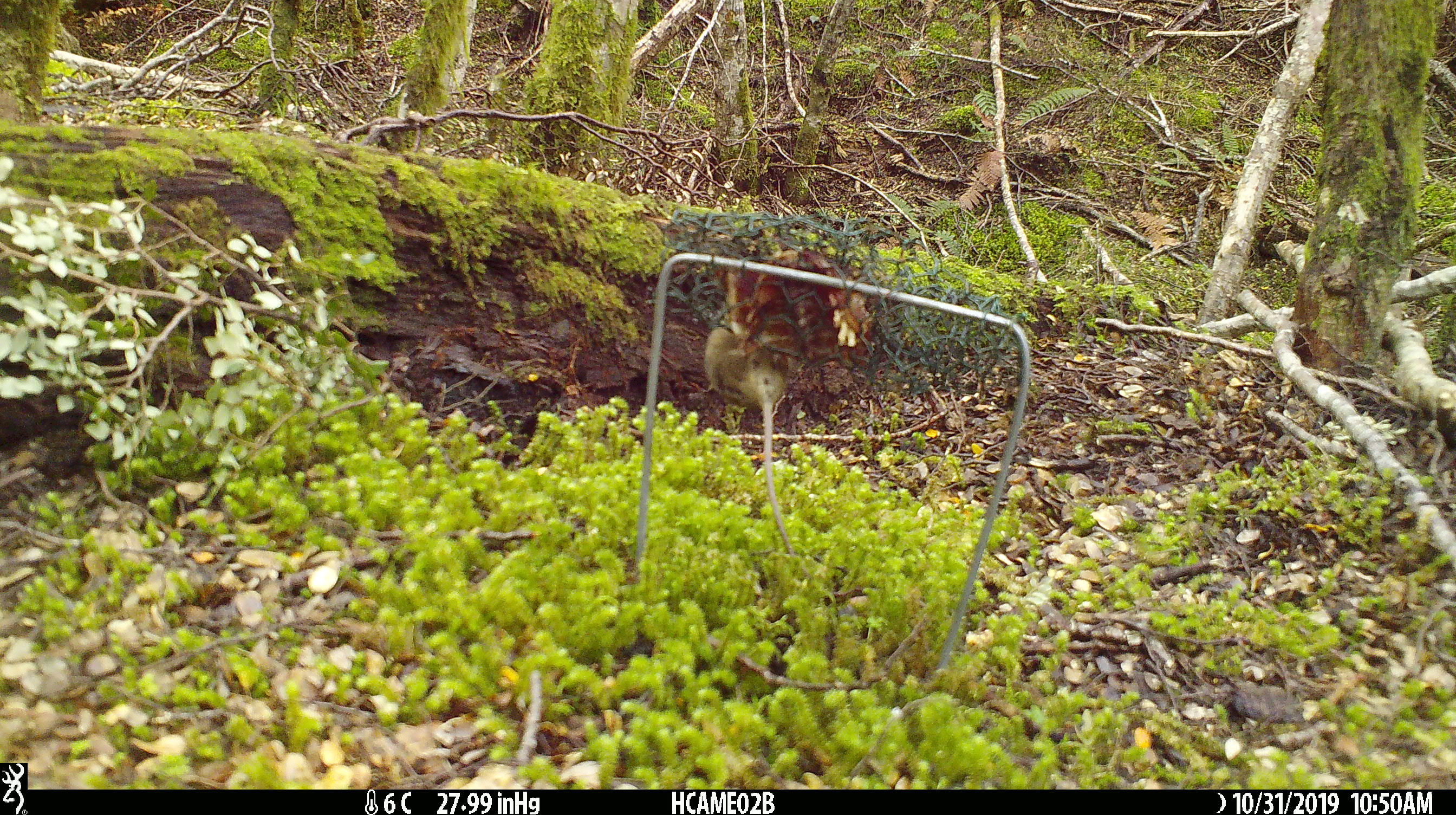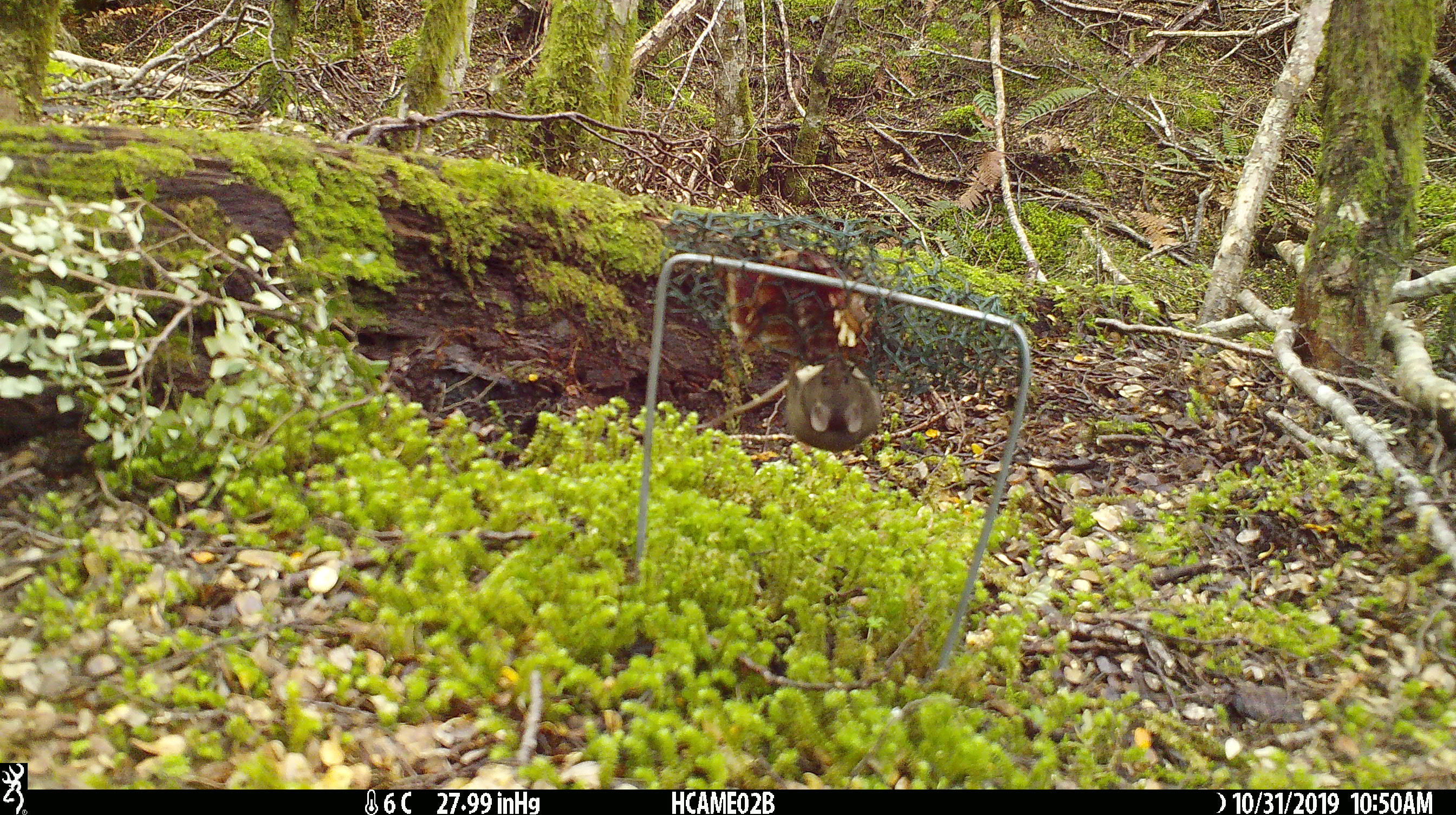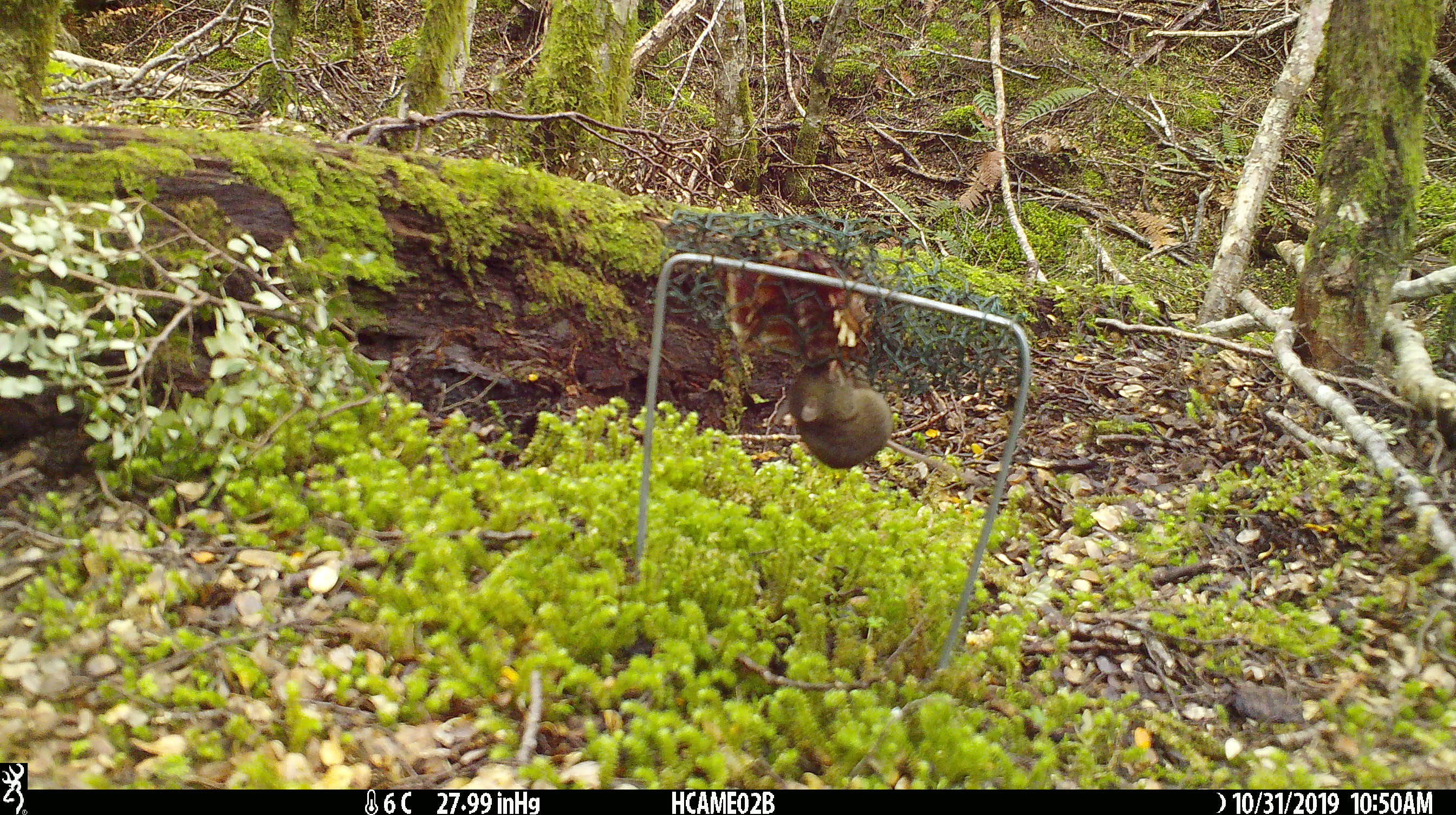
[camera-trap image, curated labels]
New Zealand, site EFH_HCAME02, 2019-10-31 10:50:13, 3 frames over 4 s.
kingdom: Animalia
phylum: Chordata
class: Mammalia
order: Rodentia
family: Muridae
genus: Mus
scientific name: Mus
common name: mouse